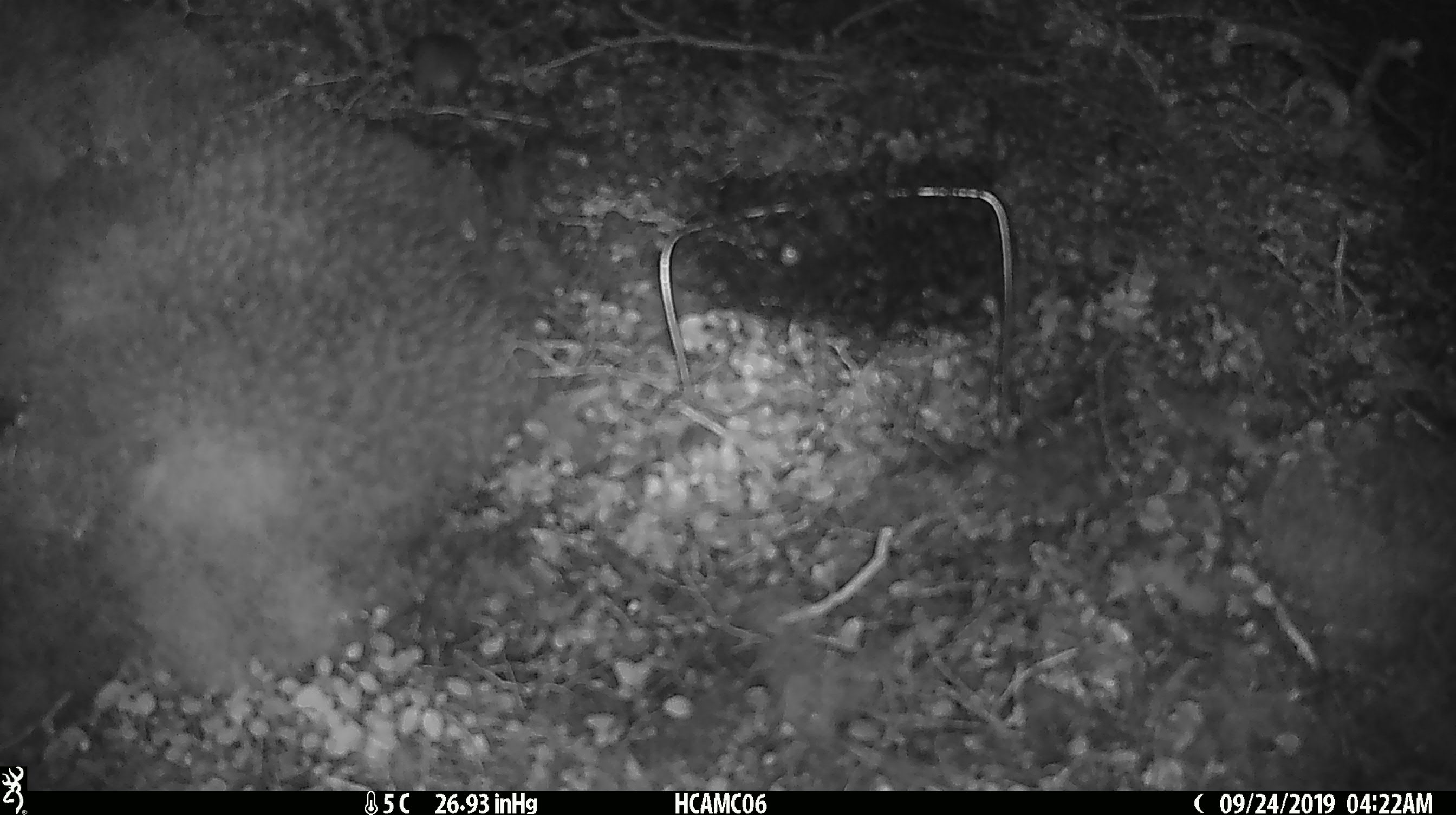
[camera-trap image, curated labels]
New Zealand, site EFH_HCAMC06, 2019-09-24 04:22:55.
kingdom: Animalia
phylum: Chordata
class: Mammalia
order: Rodentia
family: Muridae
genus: Mus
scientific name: Mus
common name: mouse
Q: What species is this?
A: Mouse (Mus).